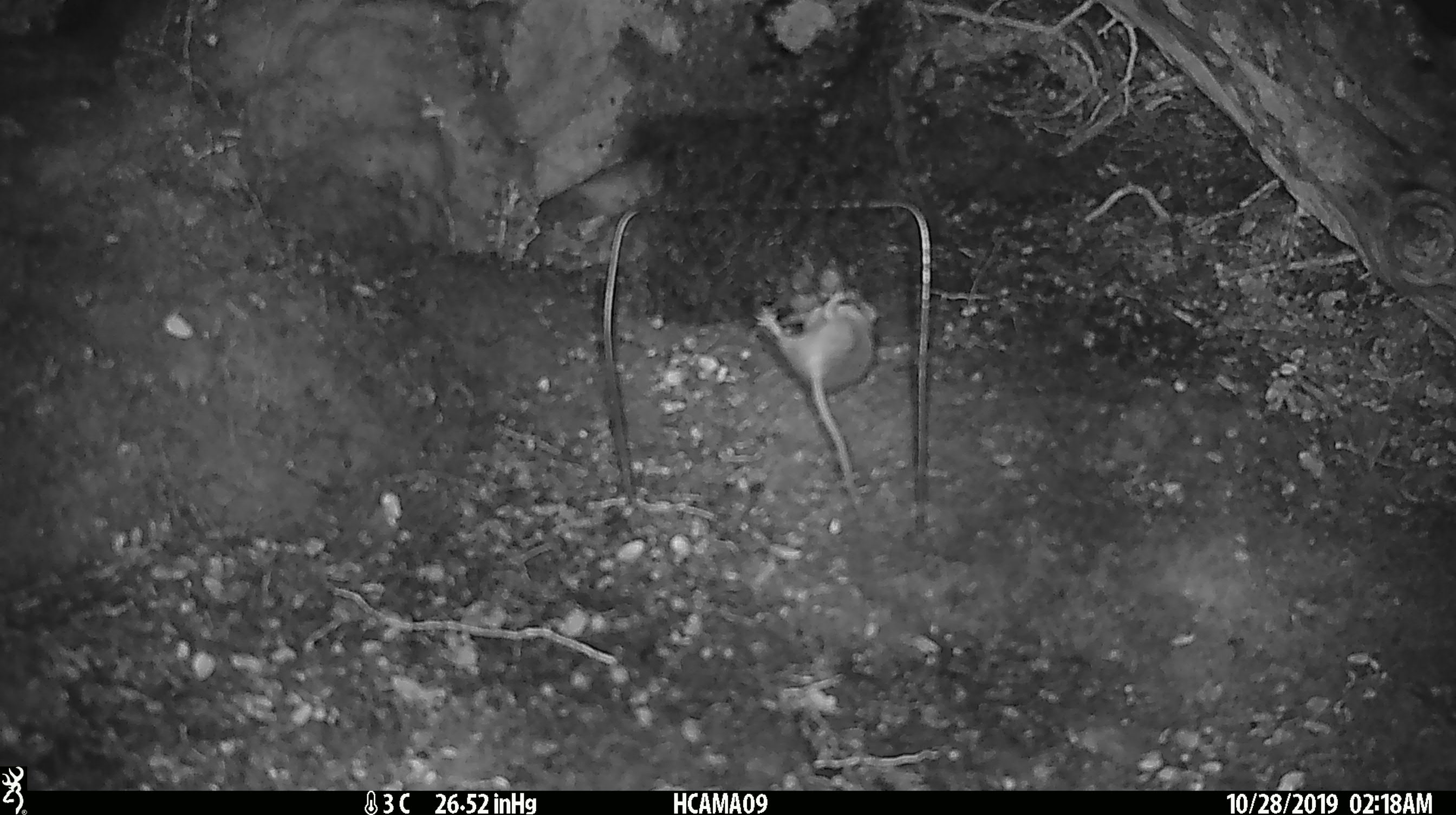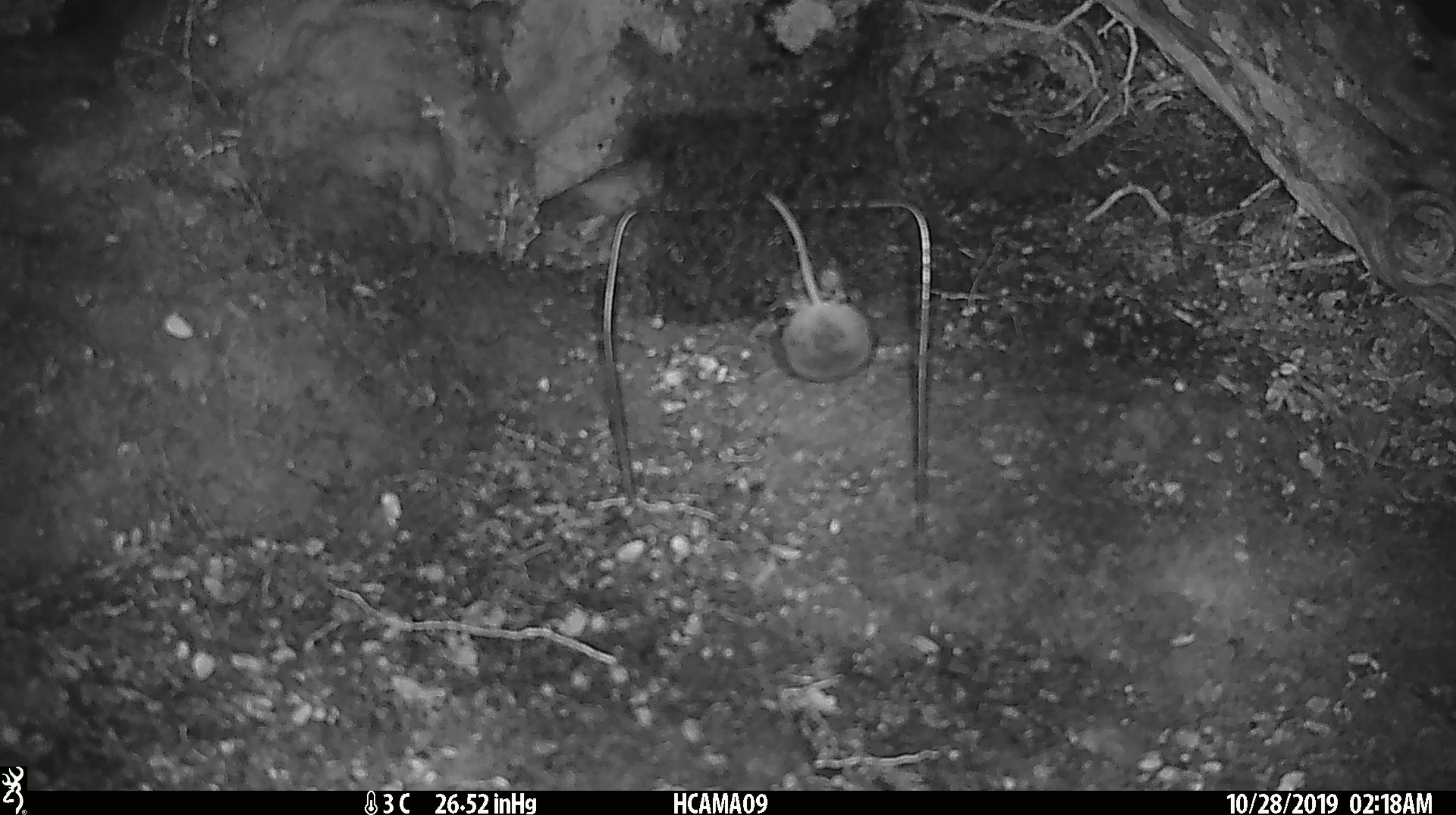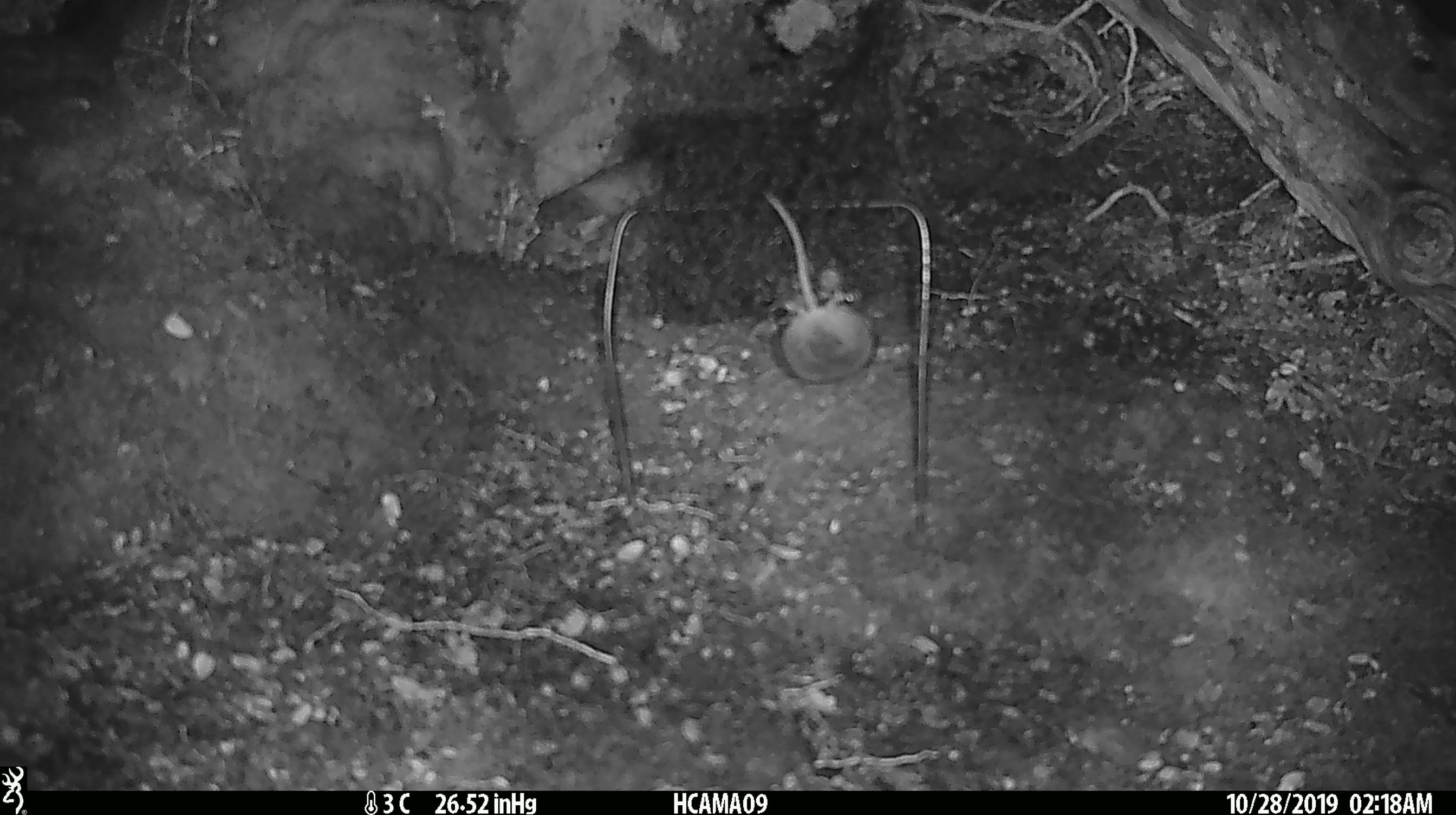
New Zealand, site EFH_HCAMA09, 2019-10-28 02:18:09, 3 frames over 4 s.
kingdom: Animalia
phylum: Chordata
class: Mammalia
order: Rodentia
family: Muridae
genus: Mus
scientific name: Mus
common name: mouse